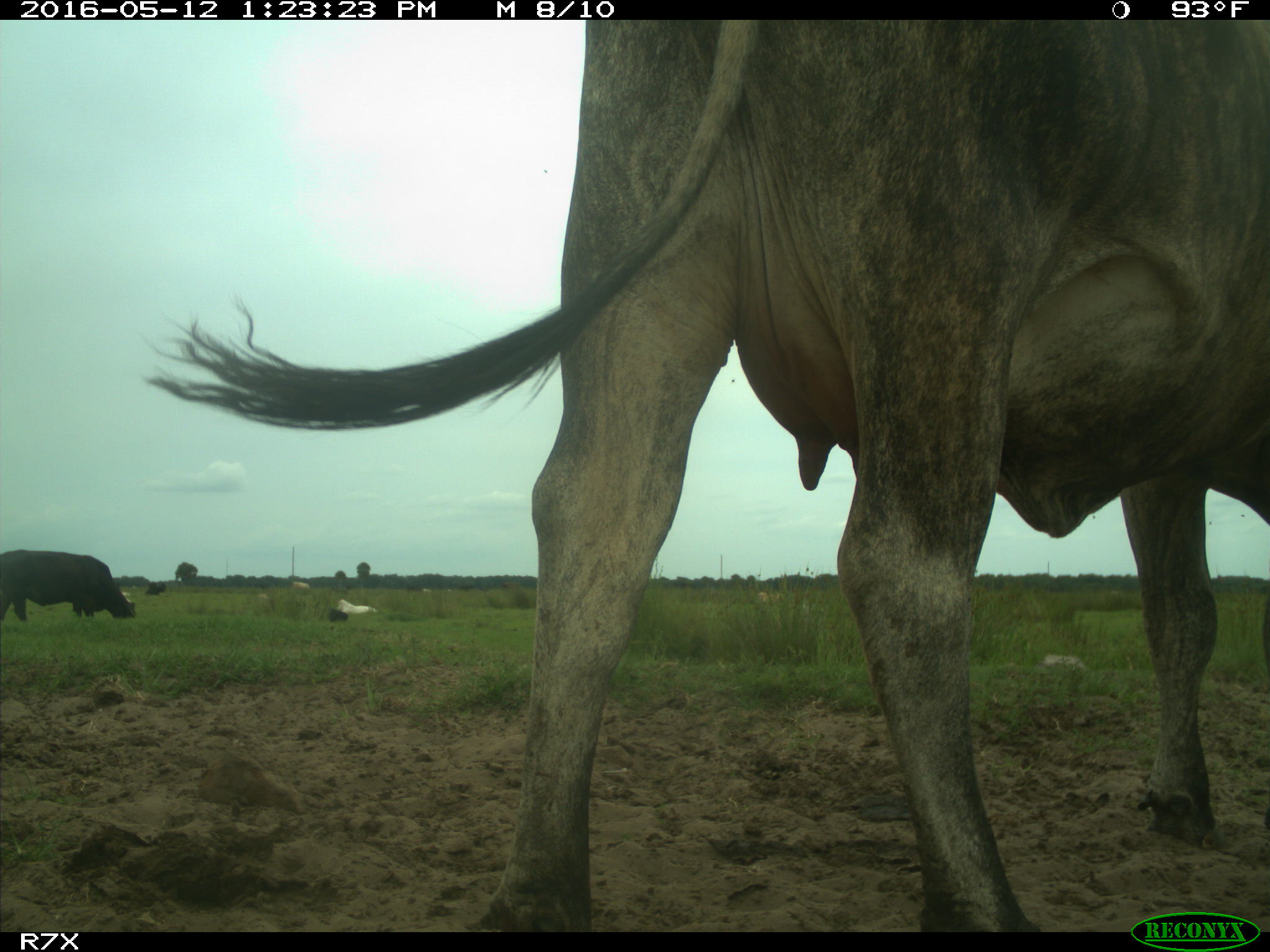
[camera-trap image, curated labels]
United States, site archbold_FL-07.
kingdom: Animalia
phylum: Chordata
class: Mammalia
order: Artiodactyla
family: Bovidae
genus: Bos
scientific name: Bos taurus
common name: domestic cow